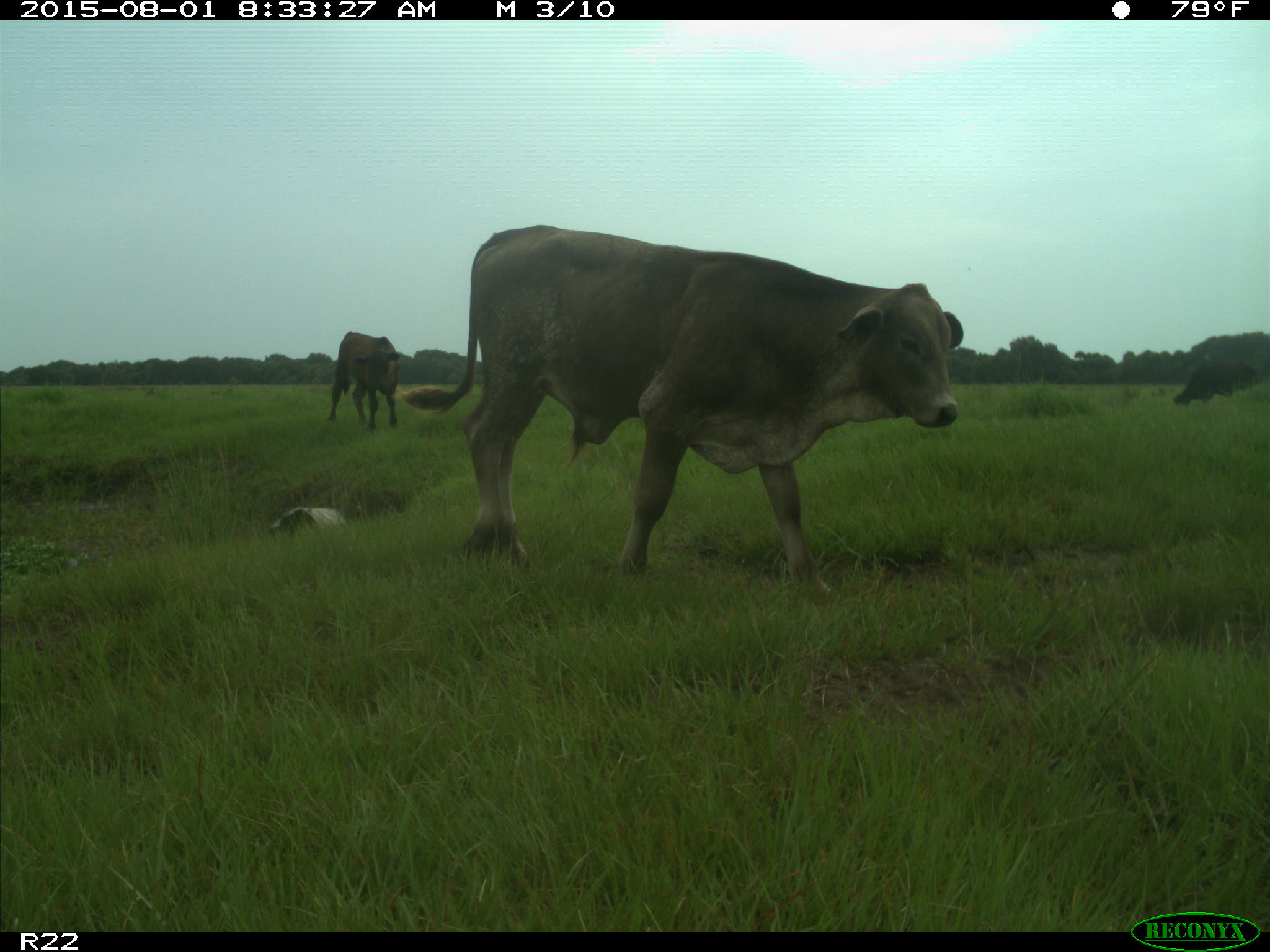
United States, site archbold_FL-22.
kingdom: Animalia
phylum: Chordata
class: Mammalia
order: Artiodactyla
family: Bovidae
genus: Bos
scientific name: Bos taurus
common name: domestic cow